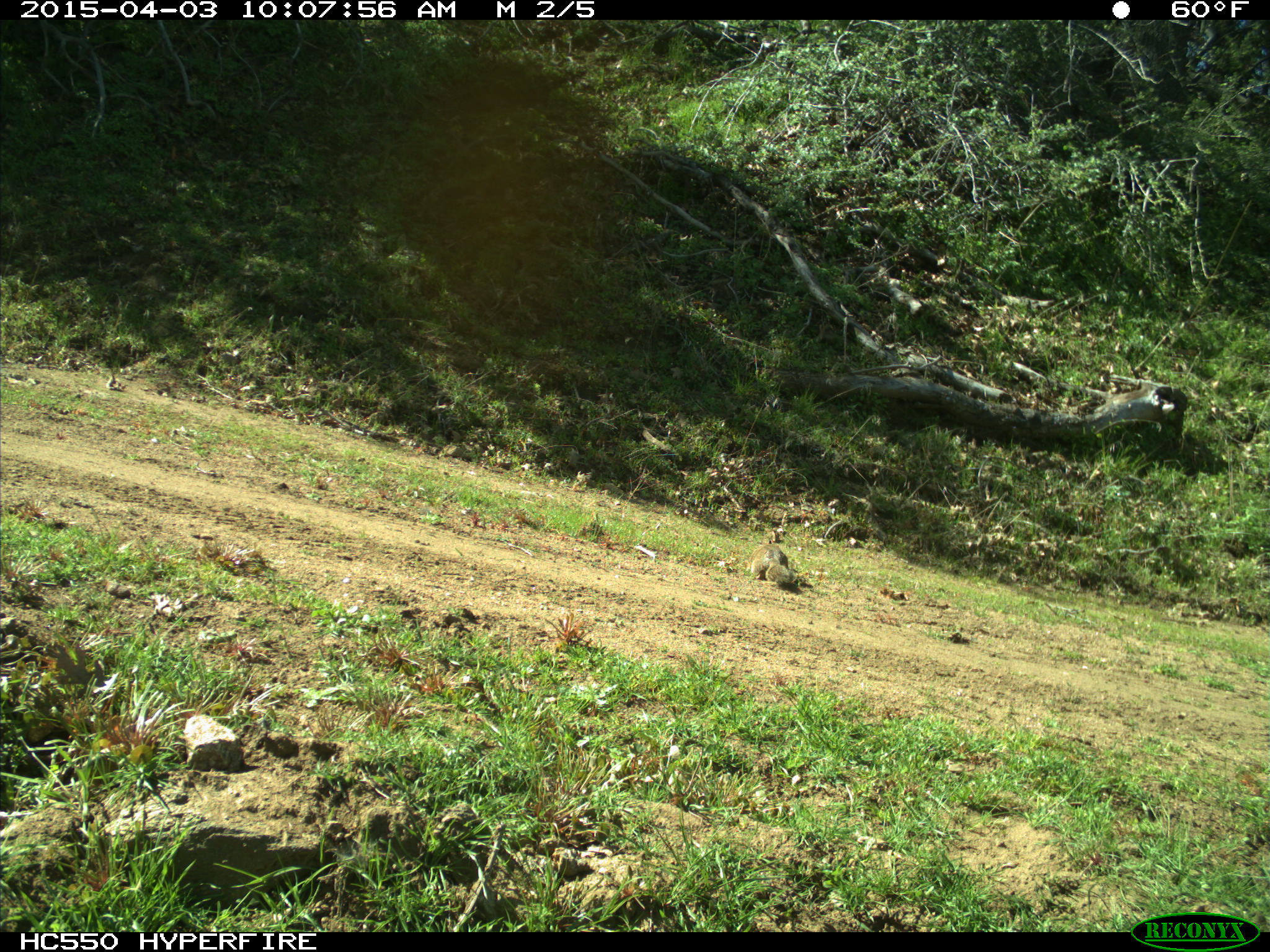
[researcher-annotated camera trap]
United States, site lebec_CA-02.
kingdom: Animalia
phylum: Chordata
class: Mammalia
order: Rodentia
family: Sciuridae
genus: Otospermophilus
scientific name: Otospermophilus beecheyi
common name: california ground squirrel